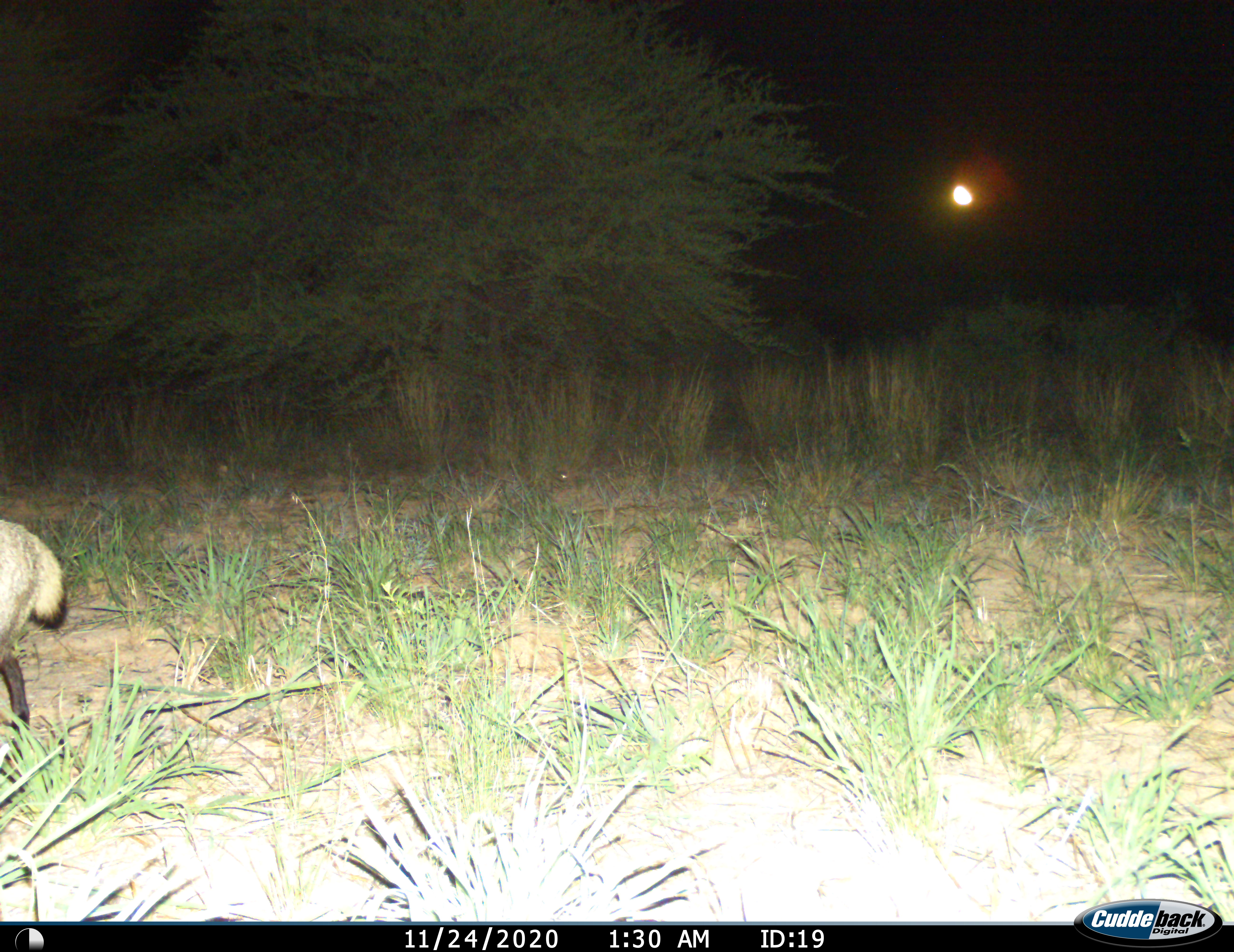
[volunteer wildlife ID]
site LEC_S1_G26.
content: unidentified animal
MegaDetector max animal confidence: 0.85